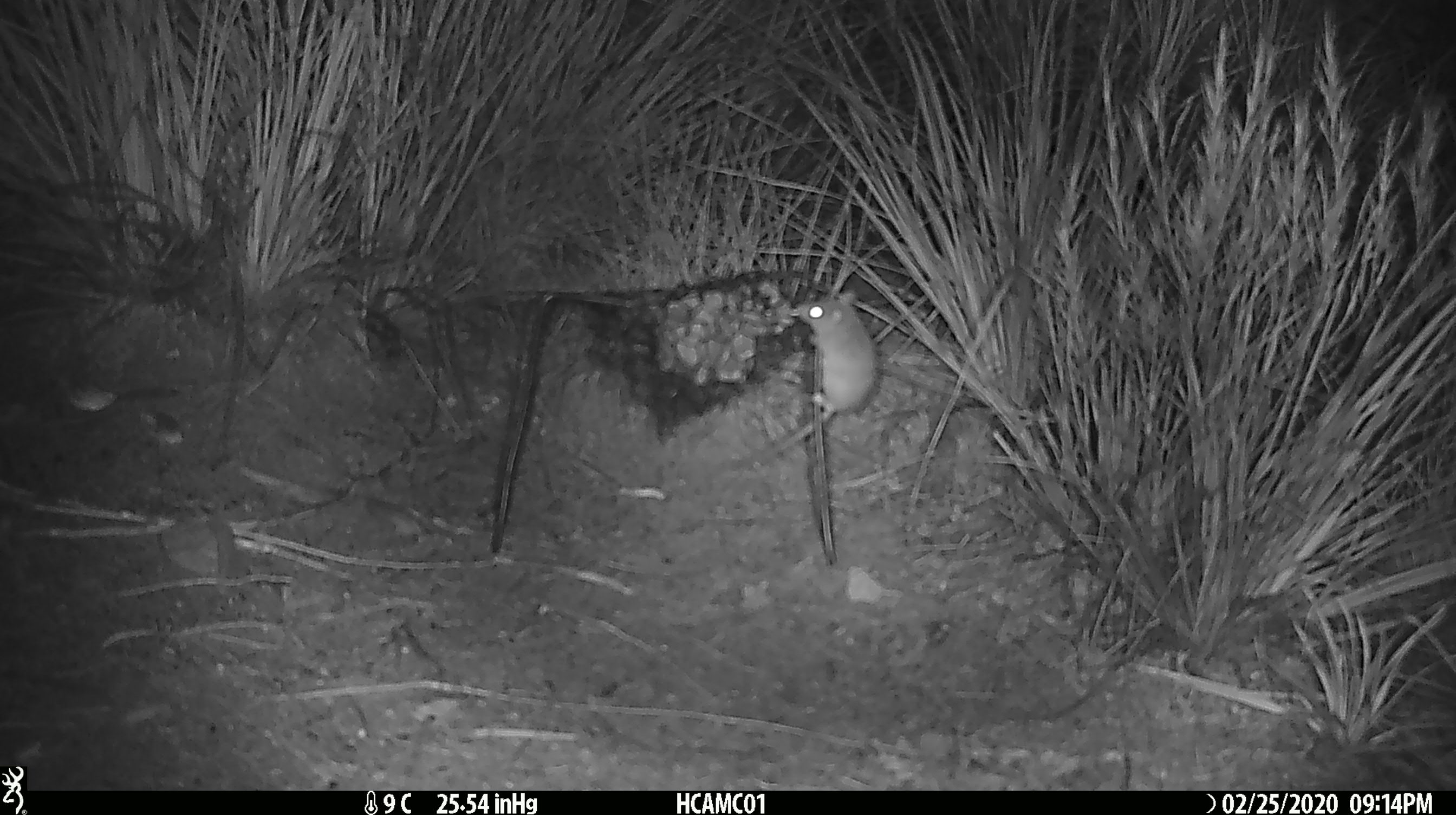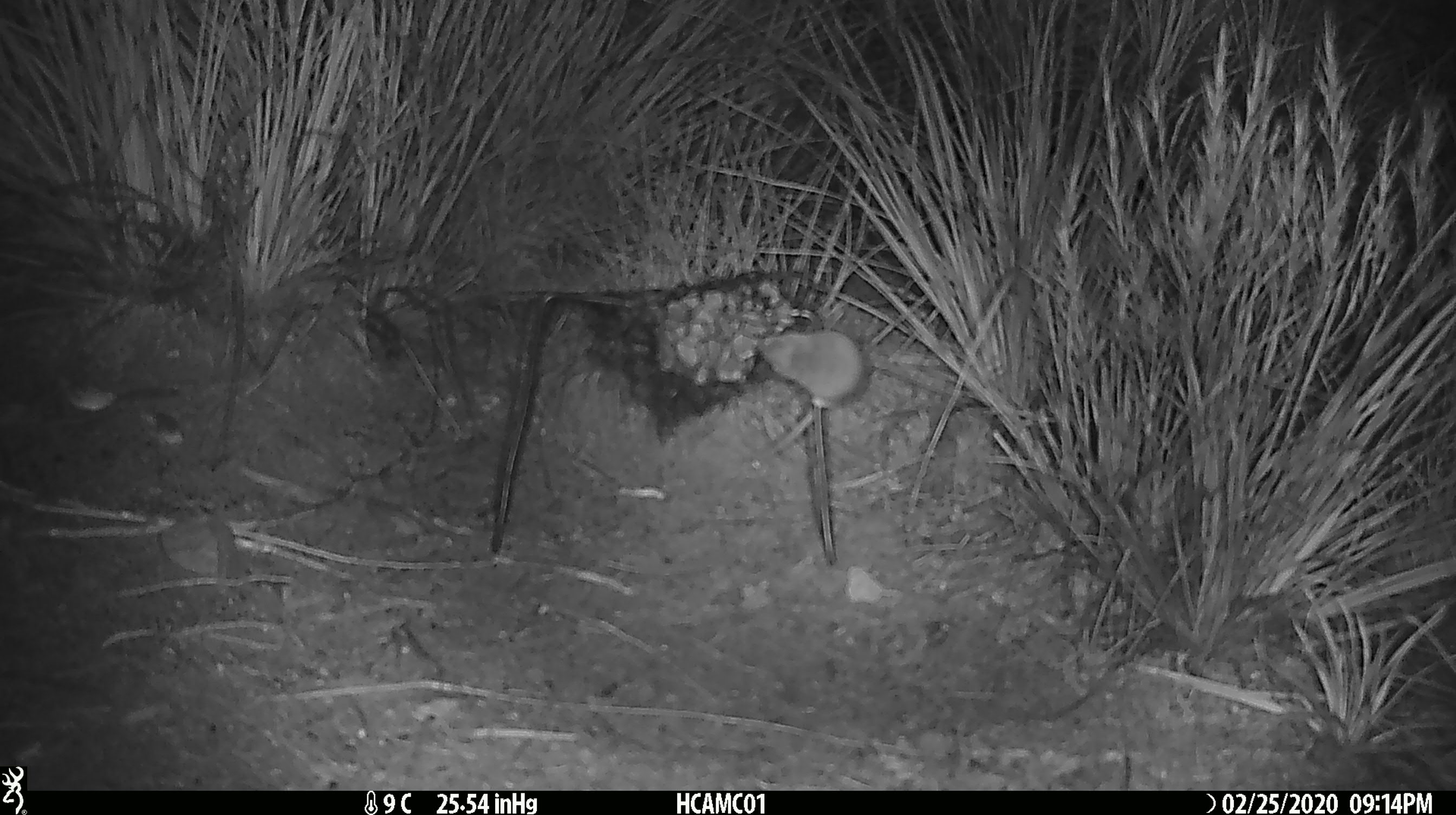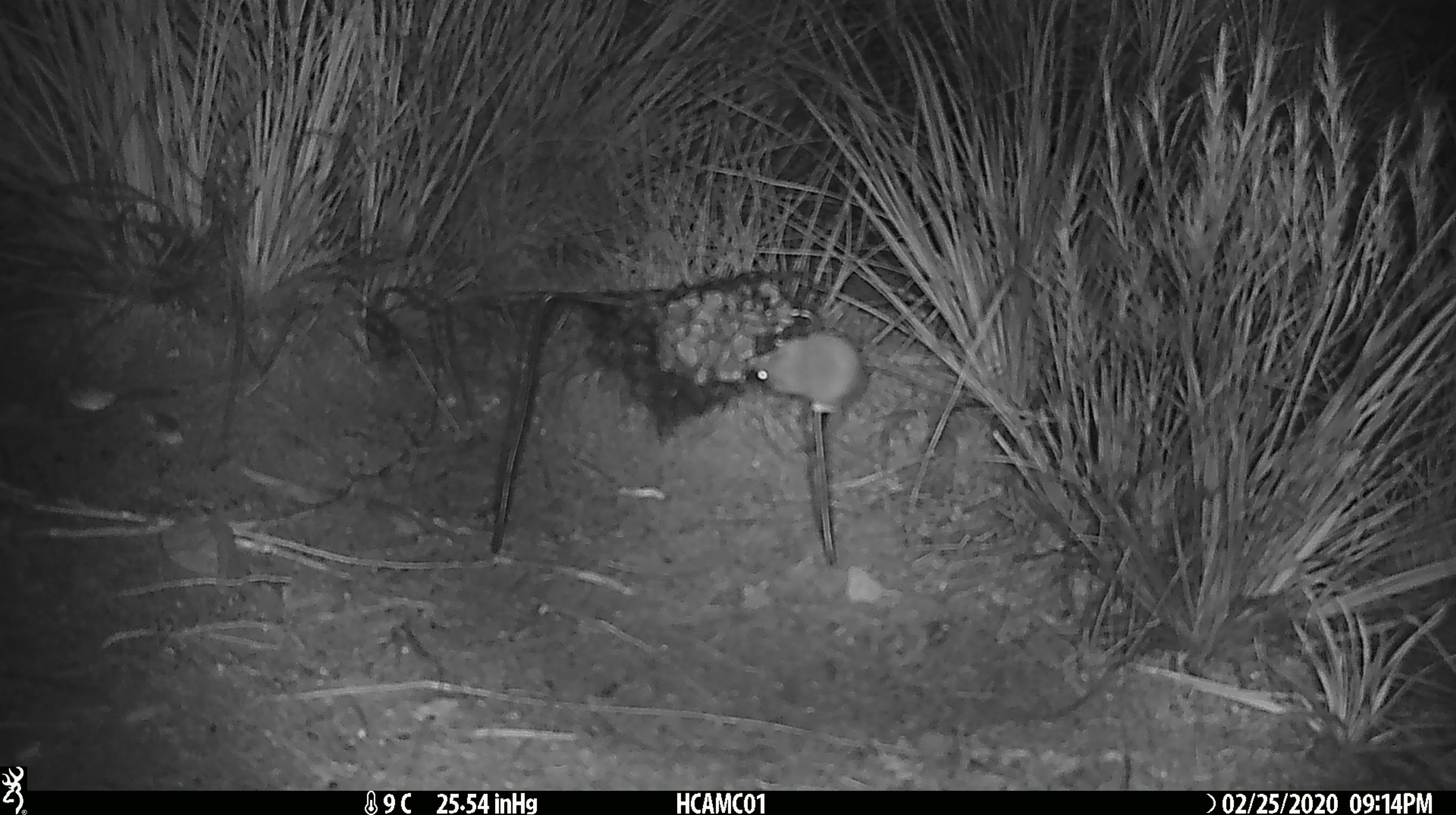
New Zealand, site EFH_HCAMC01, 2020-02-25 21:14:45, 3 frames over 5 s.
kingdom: Animalia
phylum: Chordata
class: Mammalia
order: Rodentia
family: Muridae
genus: Mus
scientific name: Mus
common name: mouse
Mouse (Mus).